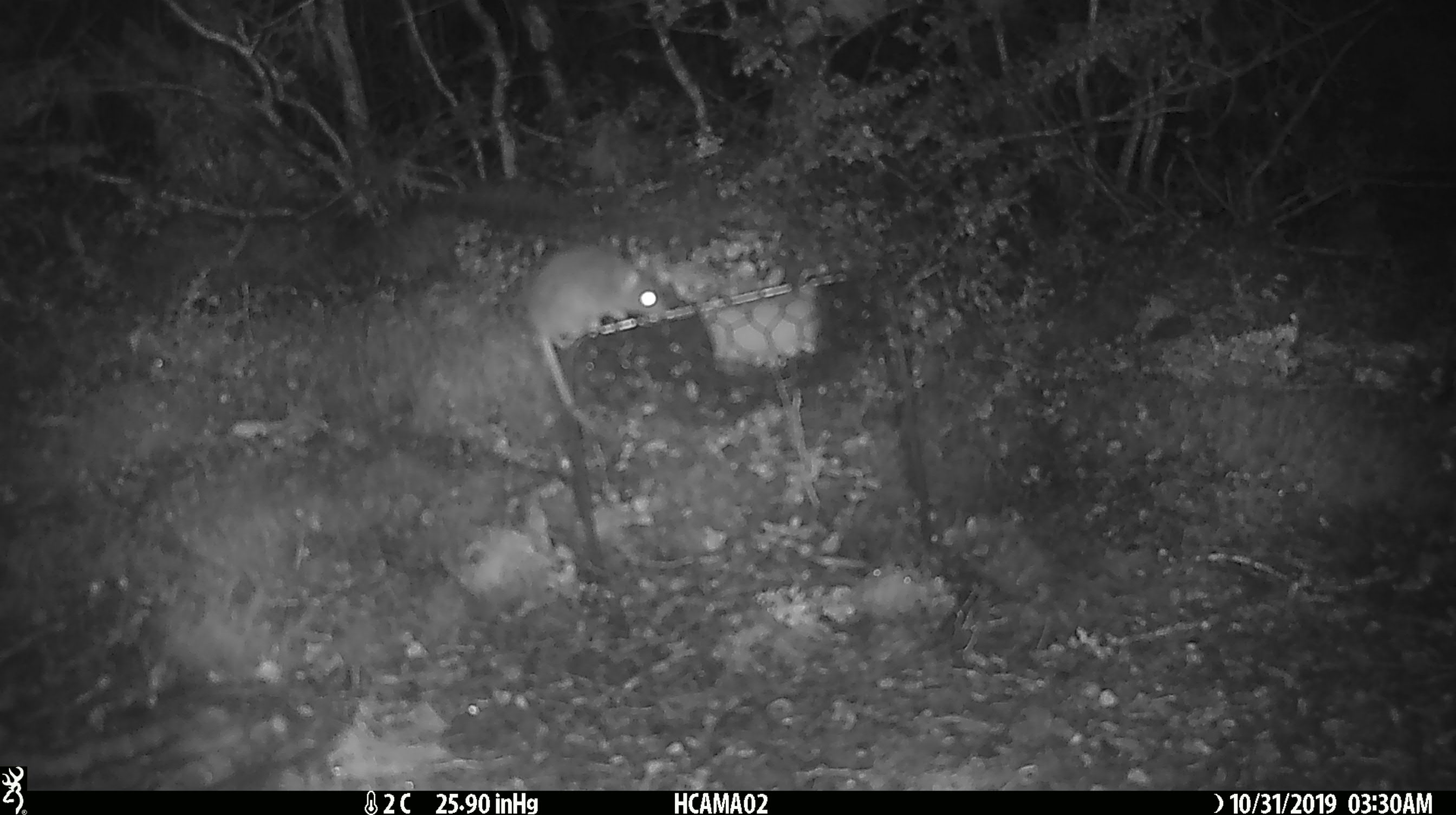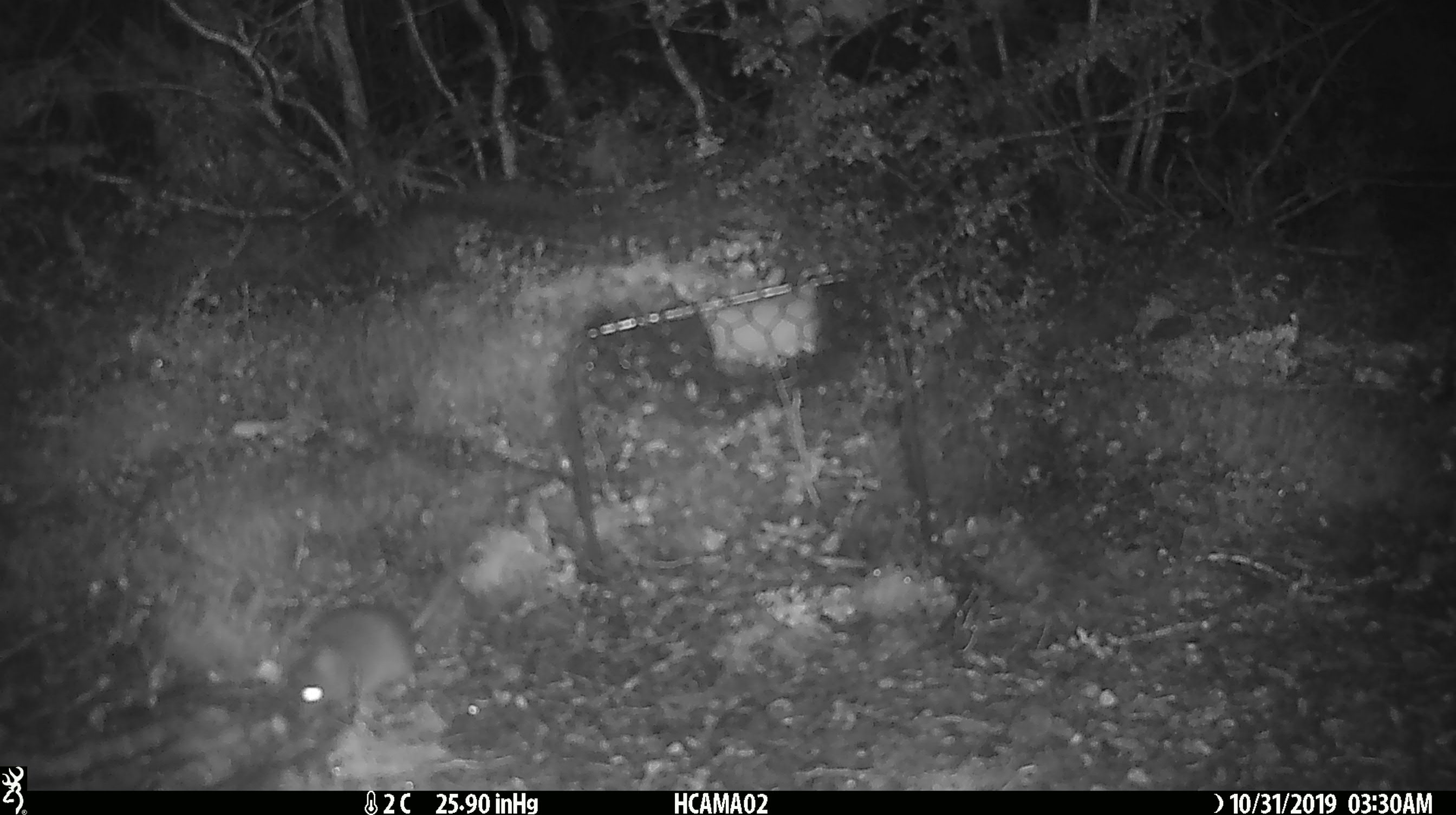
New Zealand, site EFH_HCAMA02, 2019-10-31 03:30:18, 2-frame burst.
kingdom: Animalia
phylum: Chordata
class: Mammalia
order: Rodentia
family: Muridae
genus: Mus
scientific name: Mus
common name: mouse